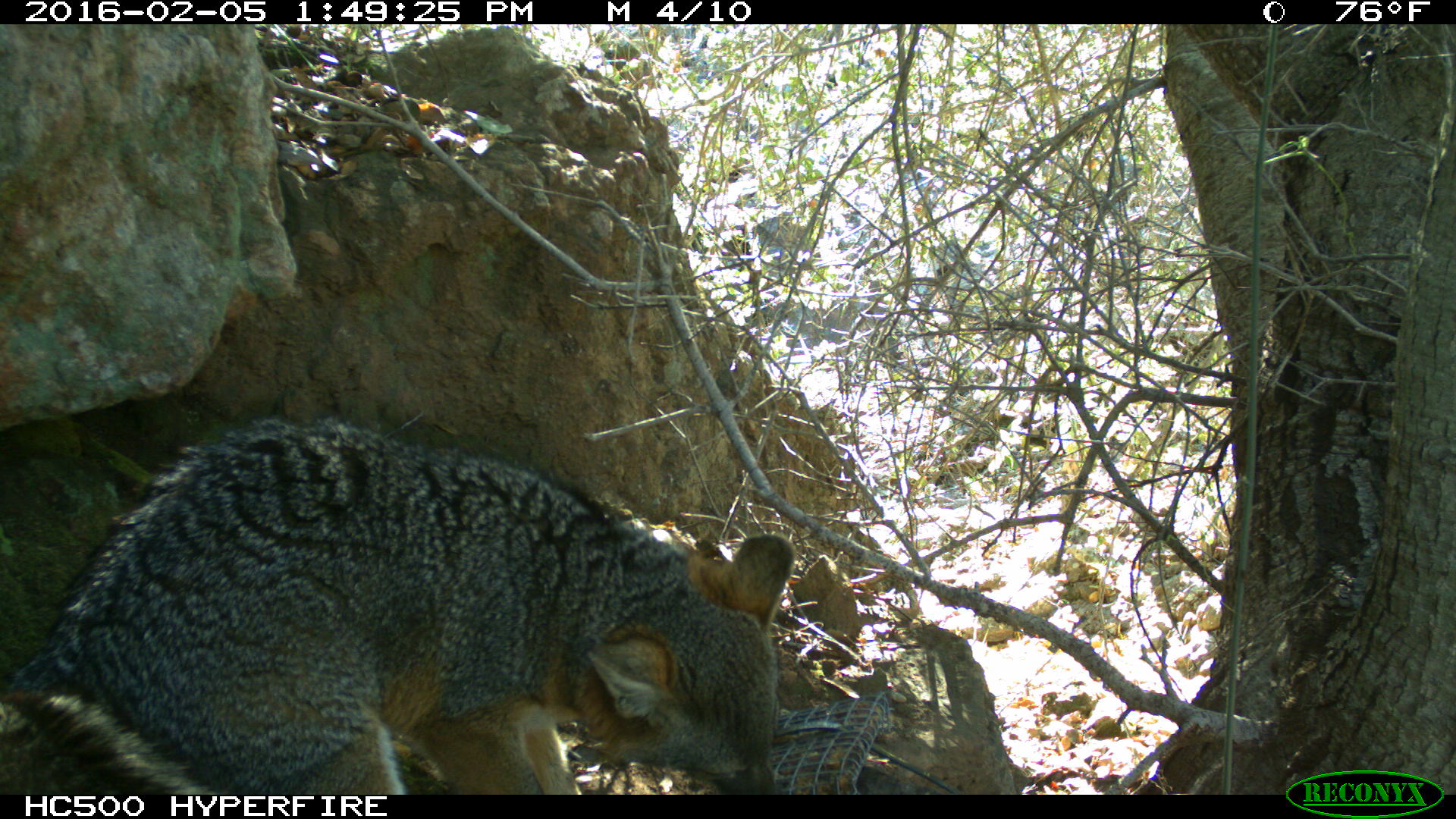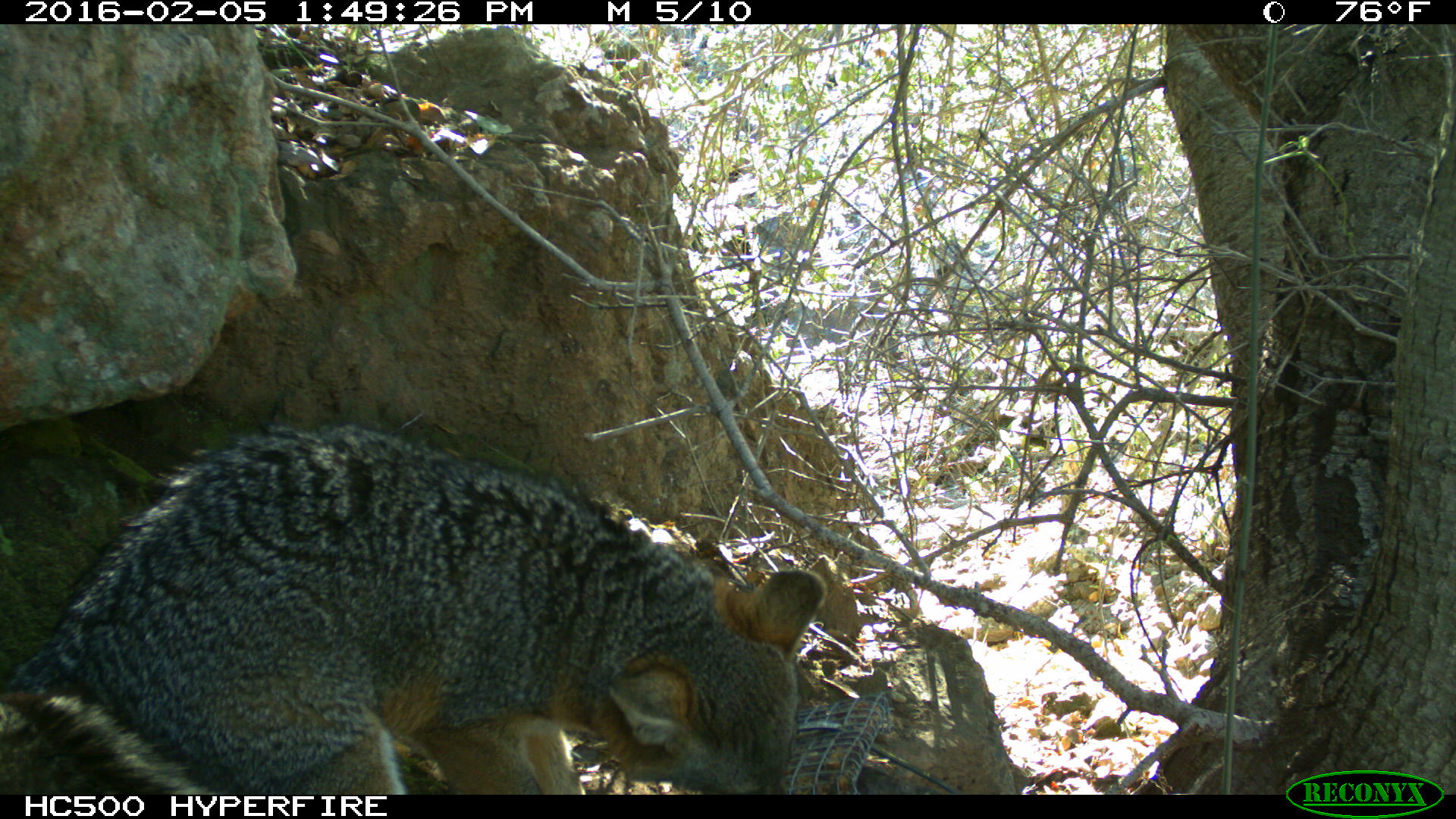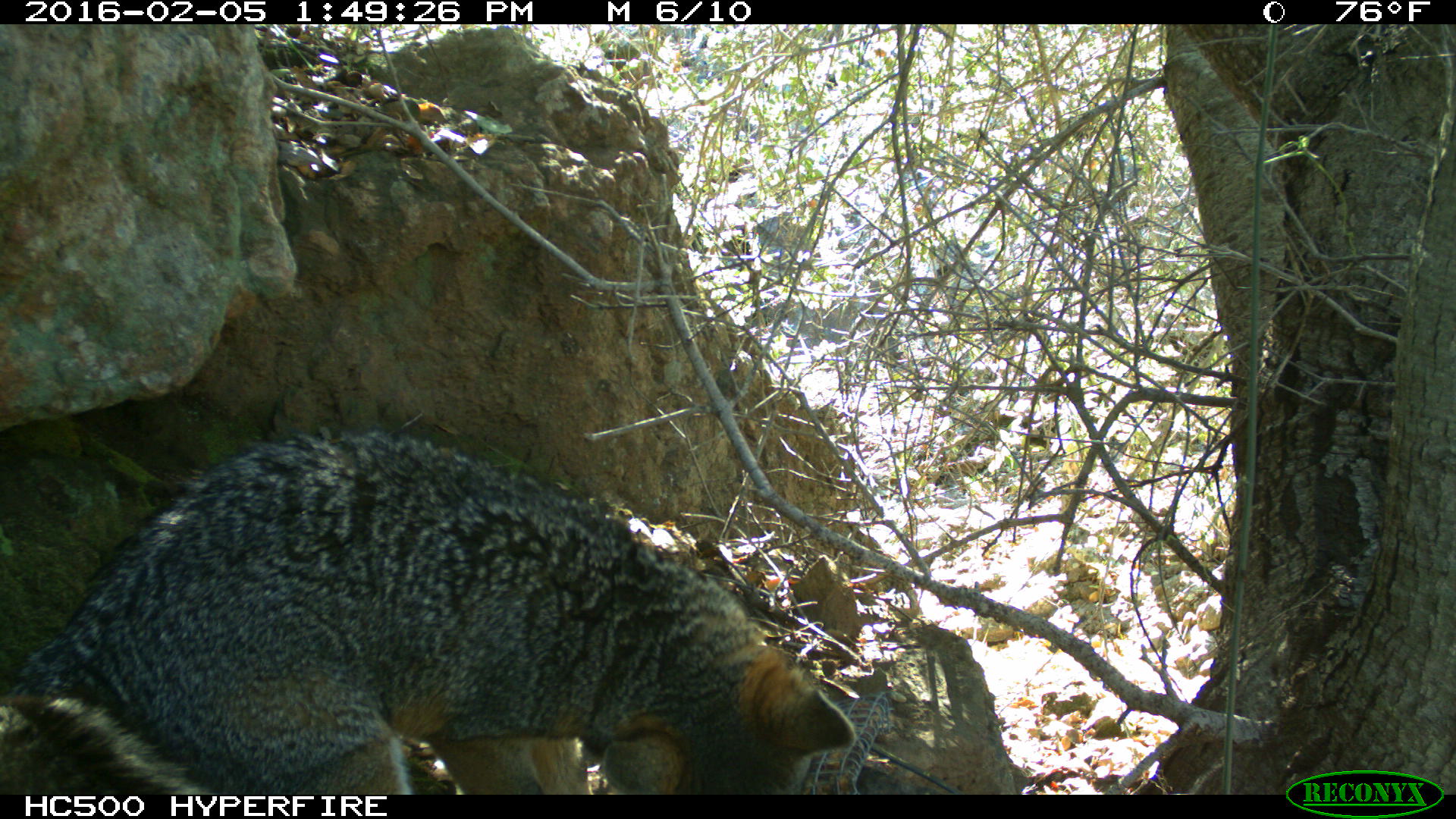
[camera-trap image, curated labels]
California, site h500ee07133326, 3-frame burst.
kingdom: Animalia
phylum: Chordata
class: Mammalia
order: Carnivora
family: Canidae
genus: Urocyon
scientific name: Urocyon littoralis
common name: island fox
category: fox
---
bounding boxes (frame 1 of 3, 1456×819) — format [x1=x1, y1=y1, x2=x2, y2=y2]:
fox: [x1=0, y1=413, x2=795, y2=793]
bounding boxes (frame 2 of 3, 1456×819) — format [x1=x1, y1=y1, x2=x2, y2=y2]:
fox: [x1=0, y1=422, x2=826, y2=794]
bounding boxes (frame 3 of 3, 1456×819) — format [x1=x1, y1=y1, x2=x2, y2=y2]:
fox: [x1=0, y1=425, x2=856, y2=795]